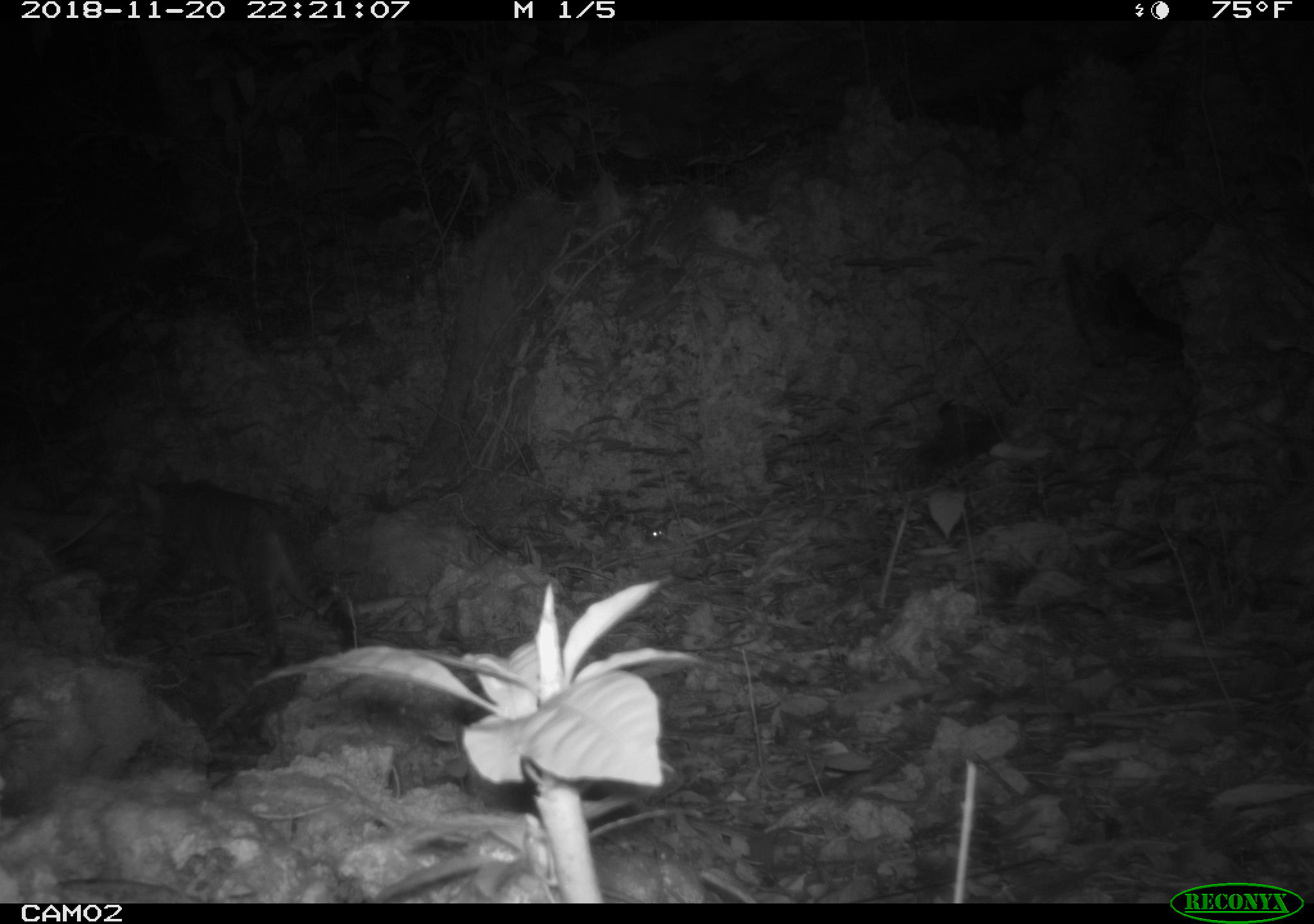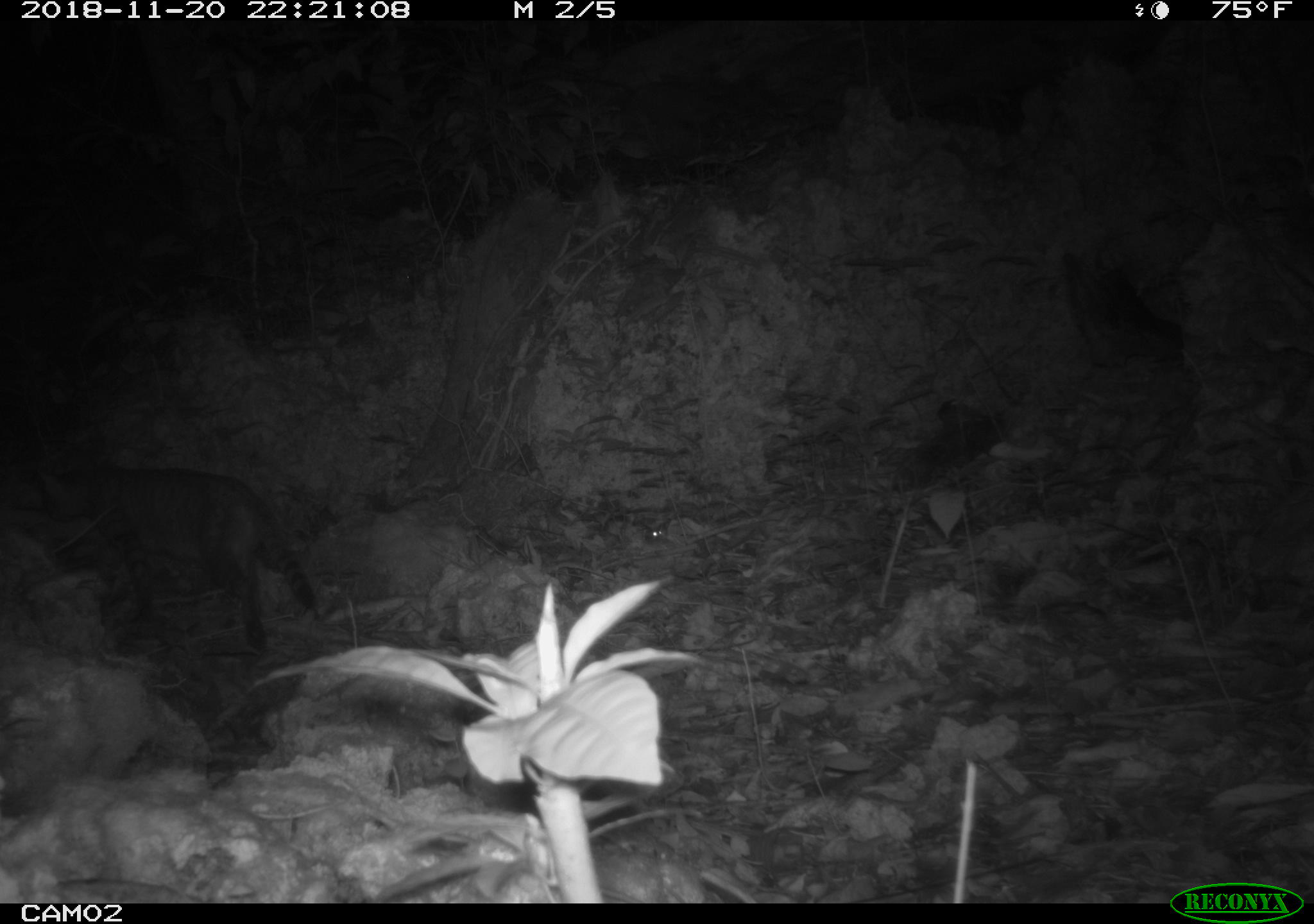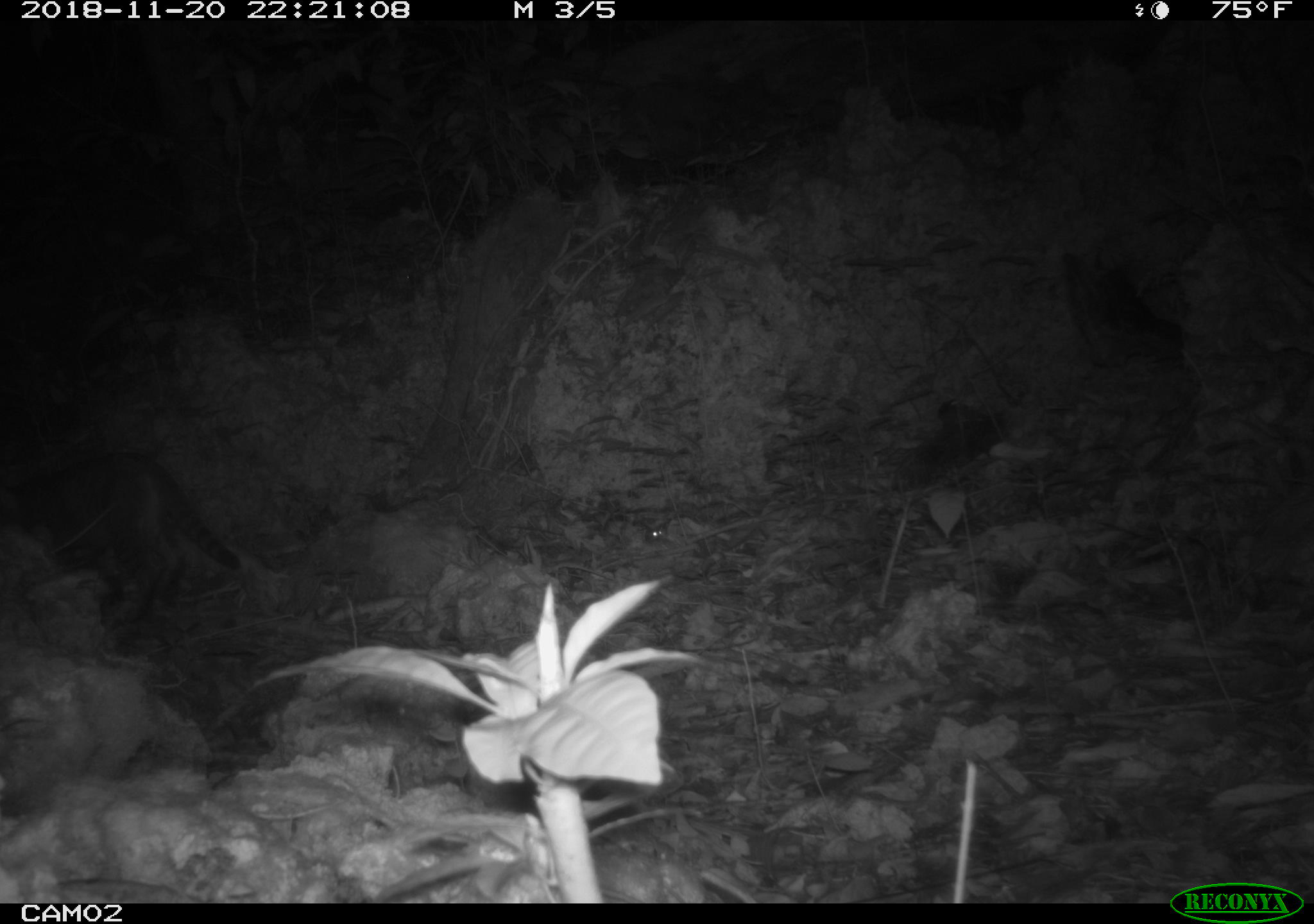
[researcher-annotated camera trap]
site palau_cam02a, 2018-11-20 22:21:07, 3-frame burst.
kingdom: Animalia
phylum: Chordata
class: Mammalia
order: Carnivora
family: Felidae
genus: Felis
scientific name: Felis catus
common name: cat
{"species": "cat (Felis catus)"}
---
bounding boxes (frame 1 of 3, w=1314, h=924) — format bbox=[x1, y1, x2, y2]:
cat: bbox=[120, 472, 356, 670]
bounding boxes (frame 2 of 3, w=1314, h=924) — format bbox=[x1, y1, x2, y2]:
cat: bbox=[30, 449, 332, 664]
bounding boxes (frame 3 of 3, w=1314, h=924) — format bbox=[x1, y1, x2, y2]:
cat: bbox=[3, 451, 261, 641]